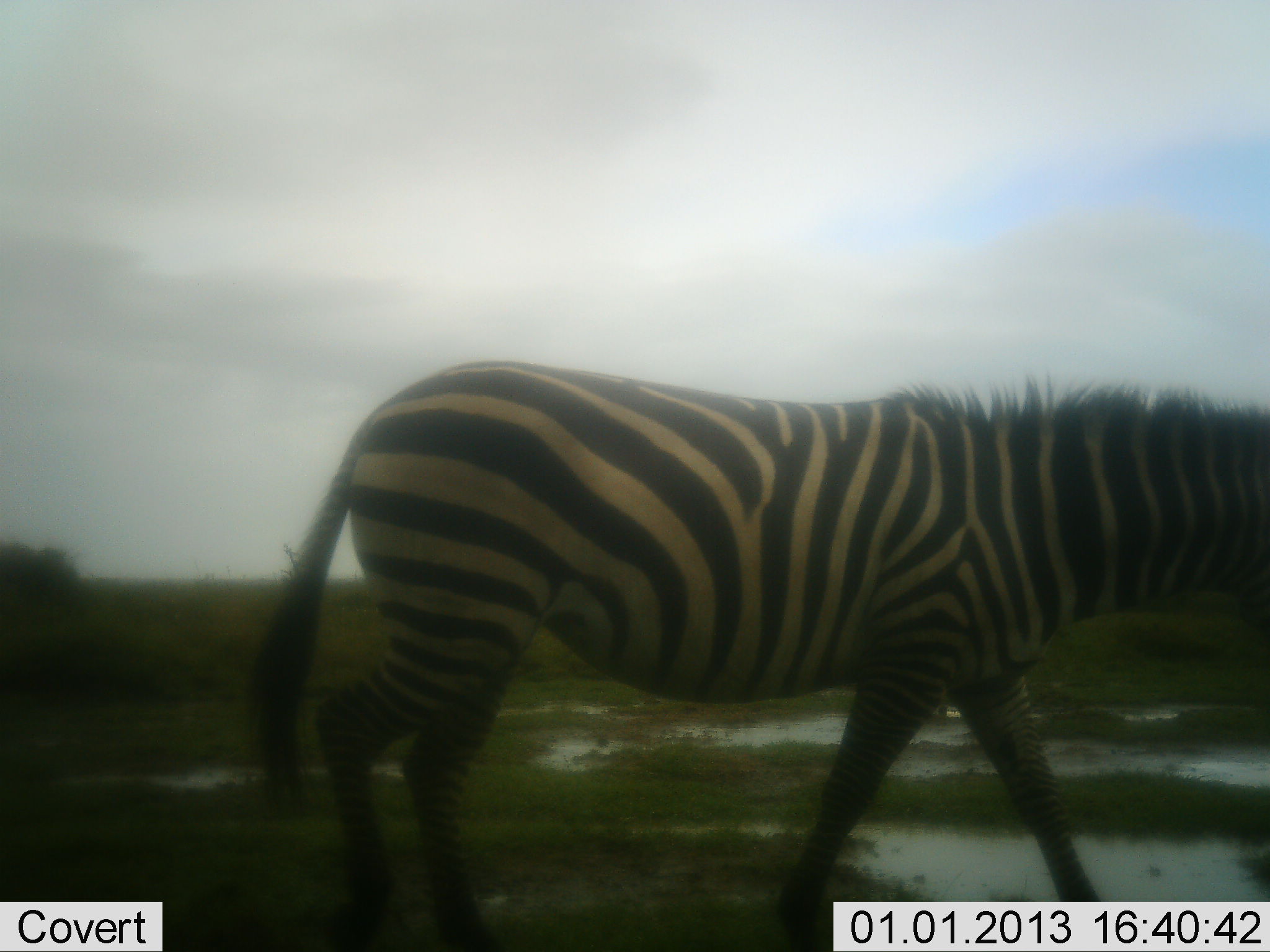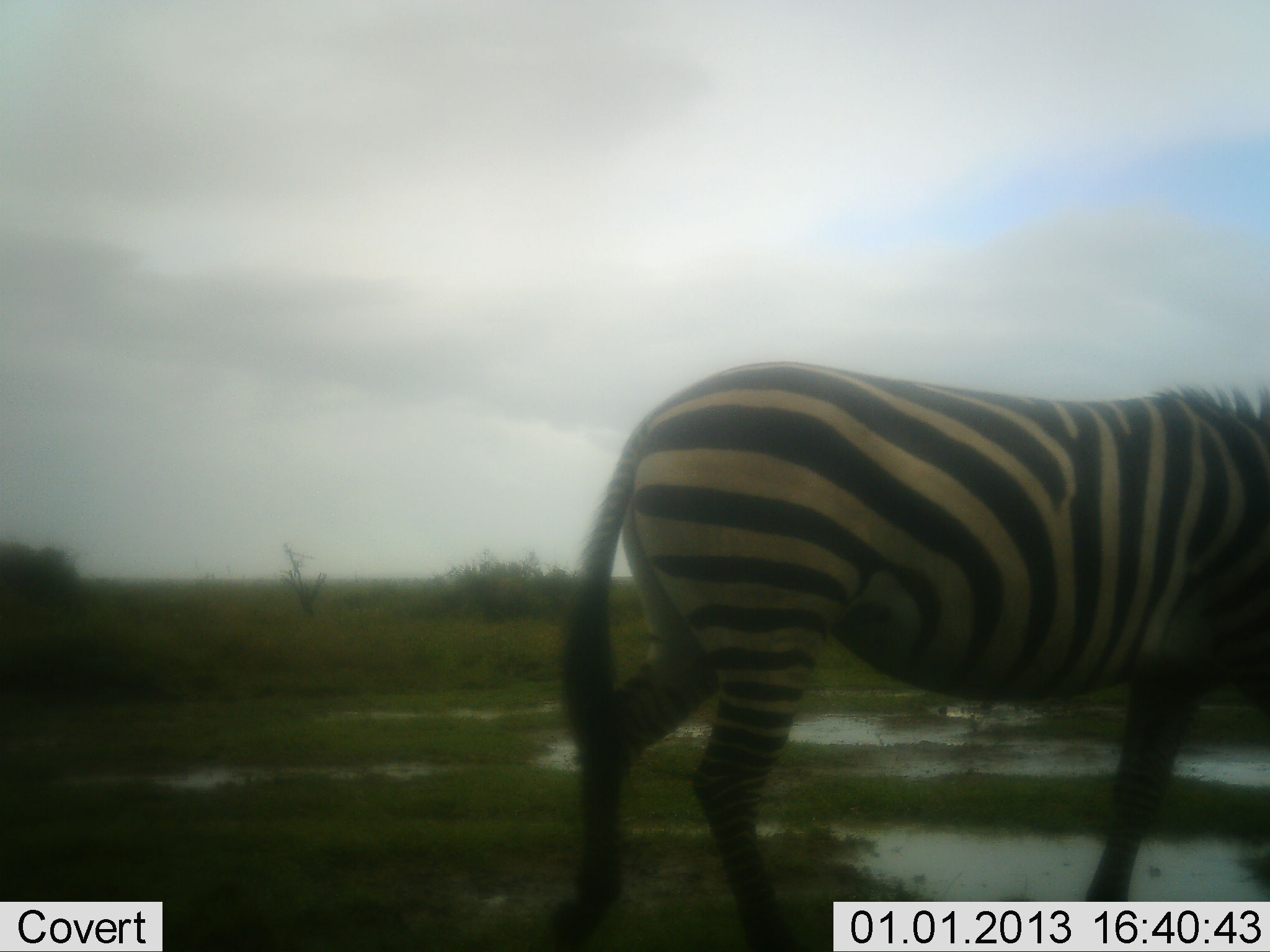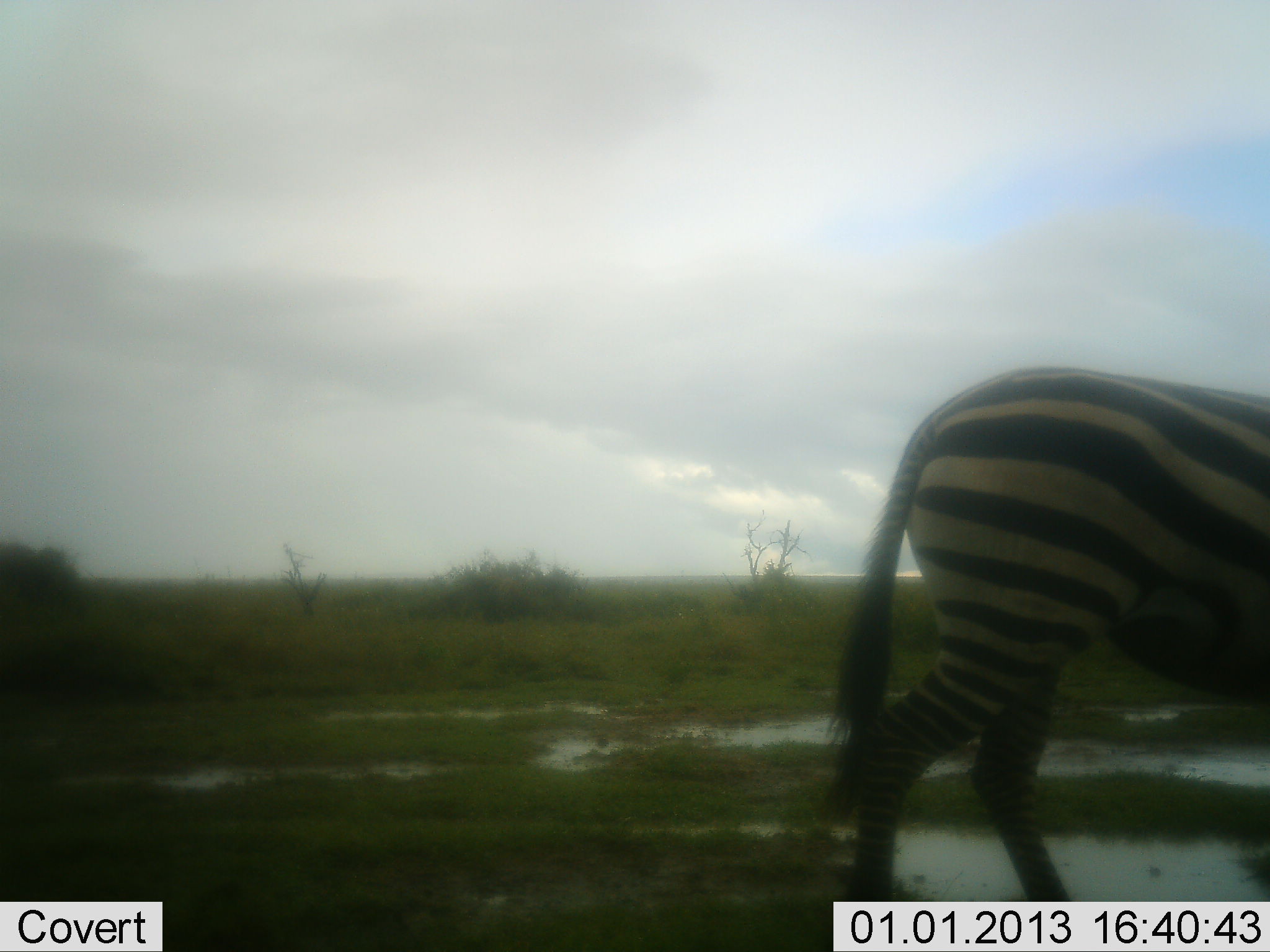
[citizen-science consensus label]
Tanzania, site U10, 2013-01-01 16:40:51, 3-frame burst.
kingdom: Animalia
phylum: Chordata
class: Mammalia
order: Perissodactyla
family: Equidae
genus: Equus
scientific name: Equus quagga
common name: plains zebra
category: zebra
Zebra (plains zebra) (Equus quagga), count 1. Behavior (volunteer vote fractions): standing 0%, resting 0%, moving 100%, interacting 0%. Young present (vote fraction): 0%. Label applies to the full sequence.